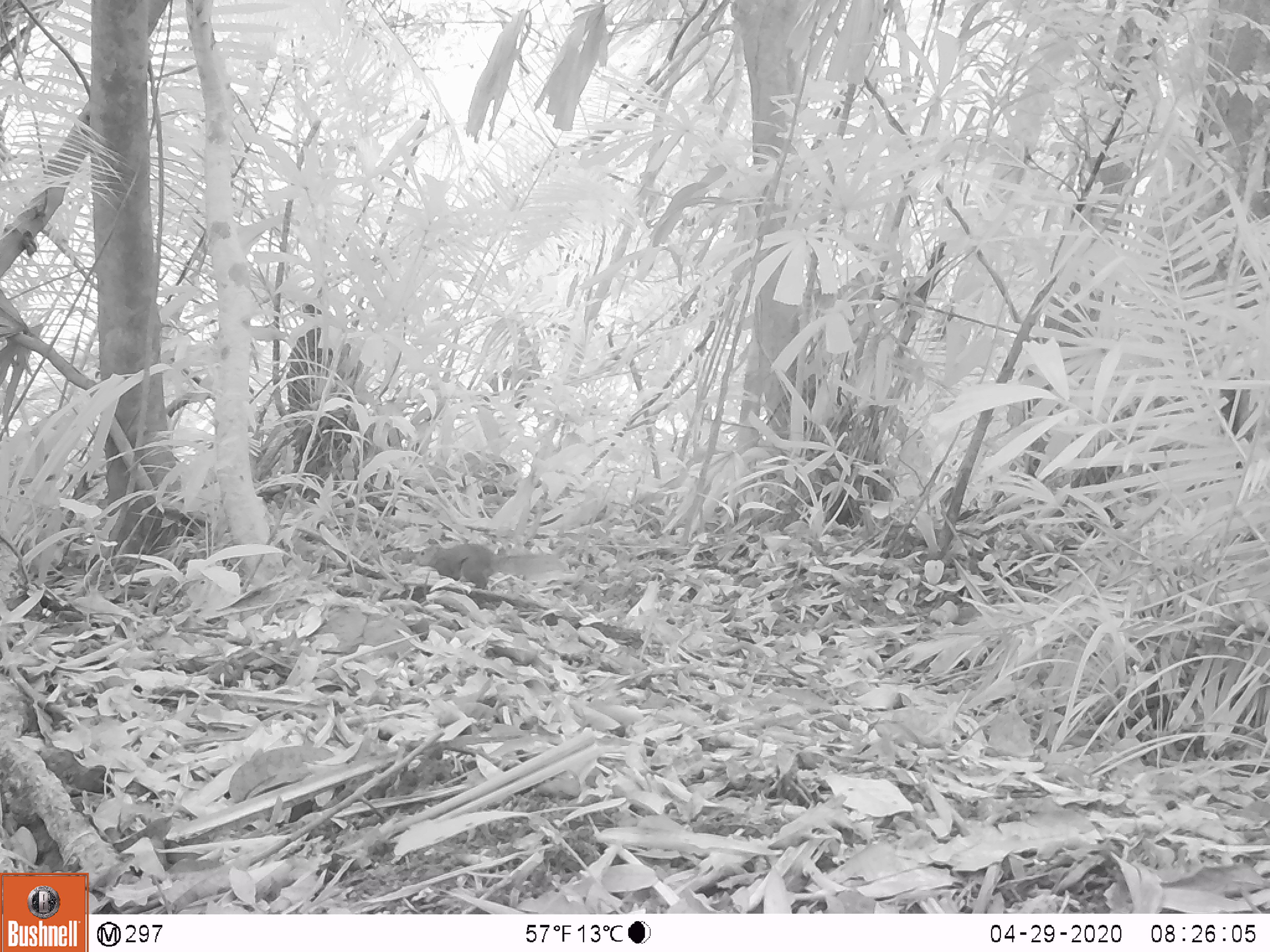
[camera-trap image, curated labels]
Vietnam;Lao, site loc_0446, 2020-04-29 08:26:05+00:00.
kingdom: Animalia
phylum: Chordata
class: Mammalia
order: Rodentia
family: Sciuridae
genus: Dremomys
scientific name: Dremomys rufigenis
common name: red-cheeked squirrel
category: red cheeked squirrel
Red cheeked squirrel (red-cheeked squirrel) (Dremomys rufigenis). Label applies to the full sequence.